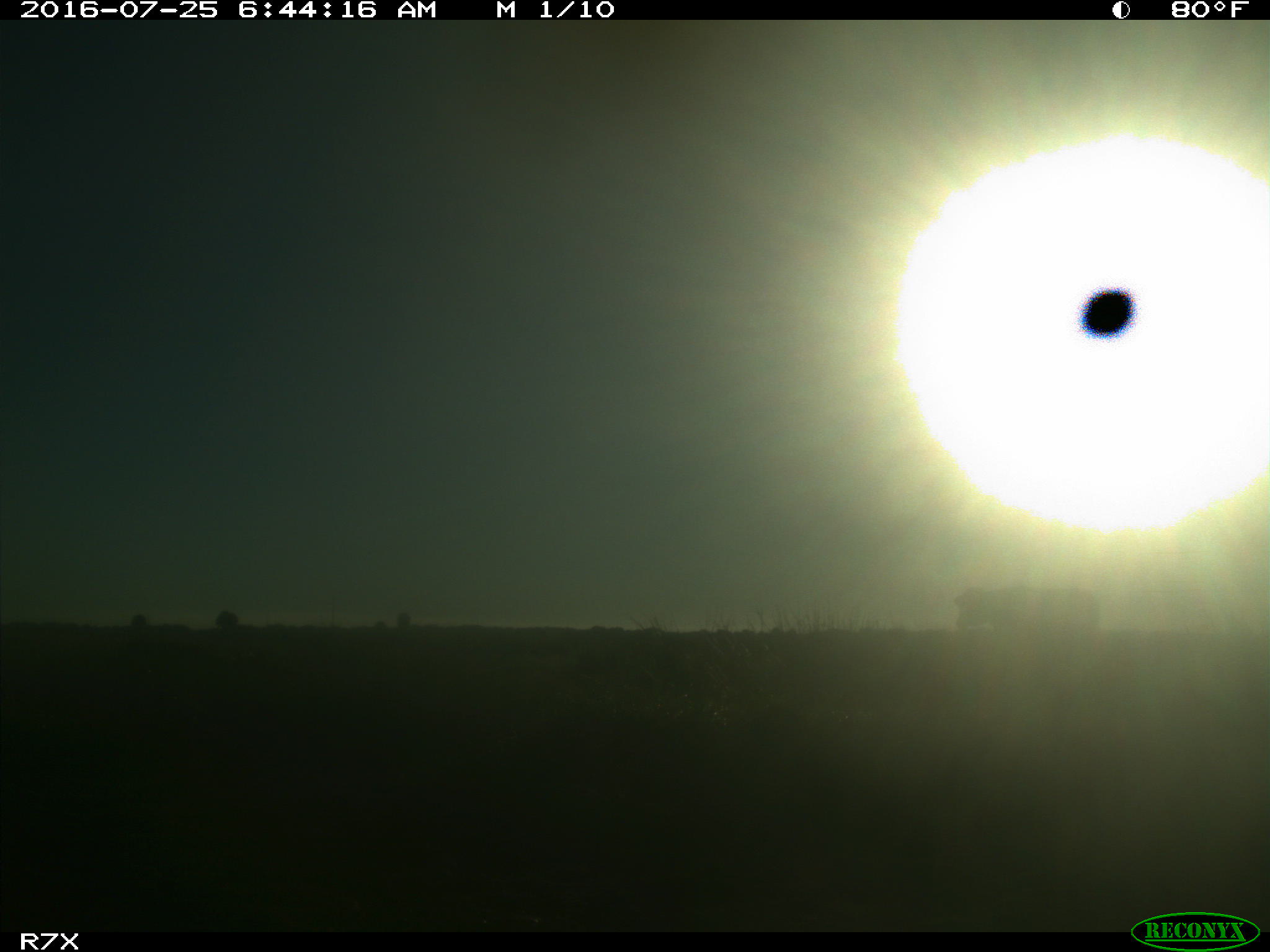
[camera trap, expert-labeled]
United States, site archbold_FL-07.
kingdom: Animalia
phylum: Chordata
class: Mammalia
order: Artiodactyla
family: Bovidae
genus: Bos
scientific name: Bos taurus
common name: domestic cow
Bos taurus (domestic cow).